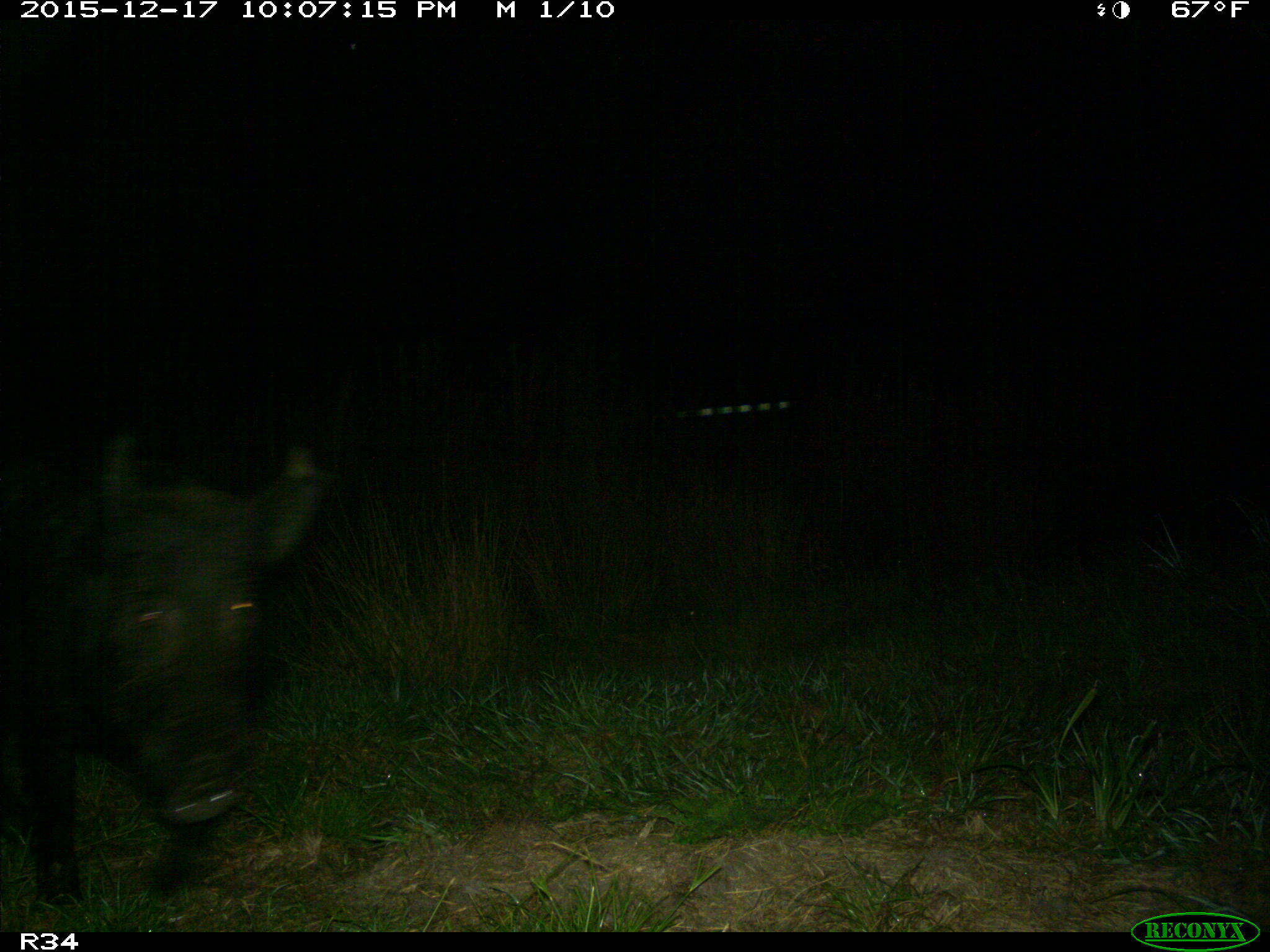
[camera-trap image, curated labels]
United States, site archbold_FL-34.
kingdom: Animalia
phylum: Chordata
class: Mammalia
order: Artiodactyla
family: Suidae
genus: Sus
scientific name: Sus scrofa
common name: wild boar